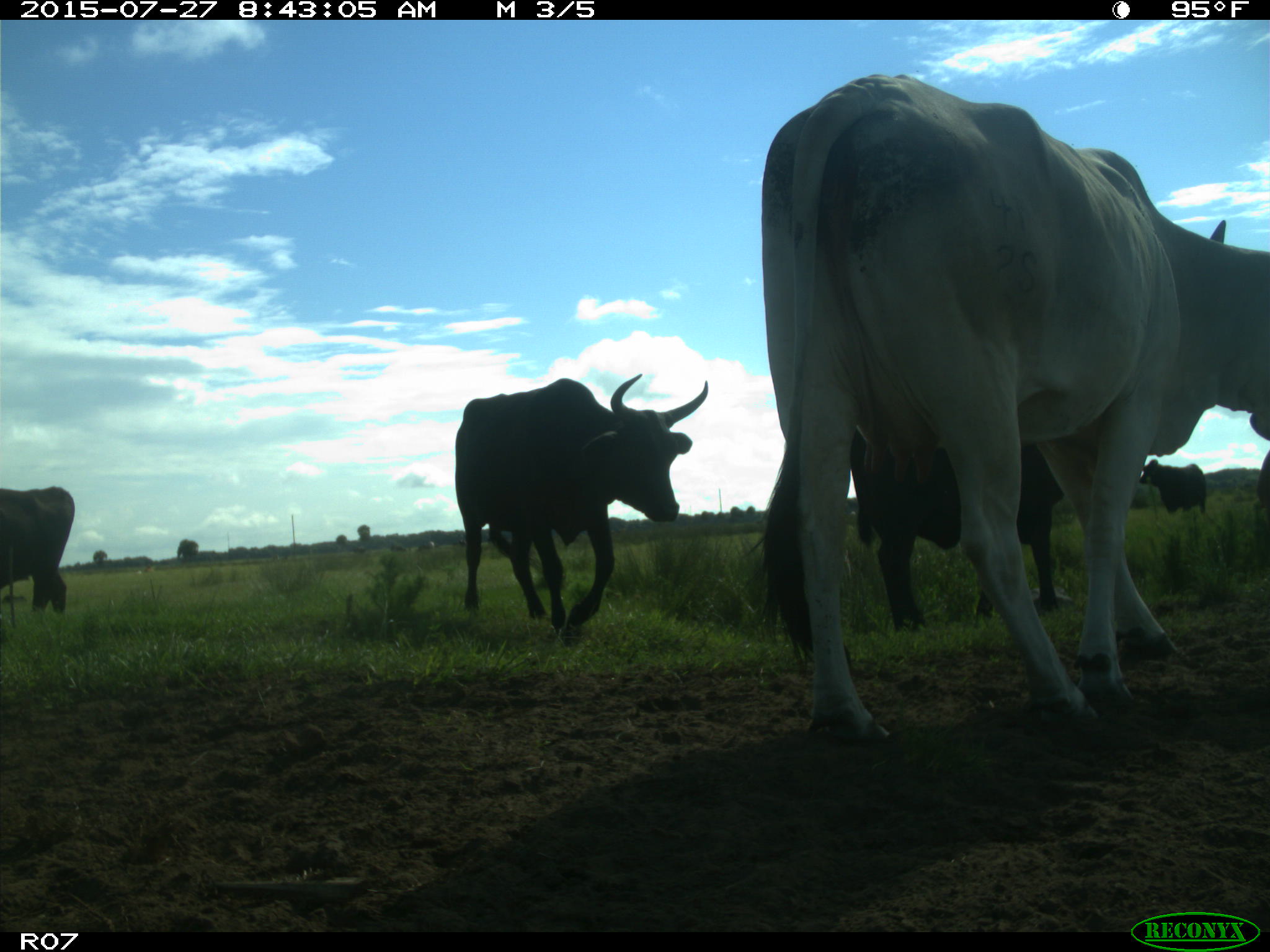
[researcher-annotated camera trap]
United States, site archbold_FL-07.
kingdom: Animalia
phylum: Chordata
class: Mammalia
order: Artiodactyla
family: Bovidae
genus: Bos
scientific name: Bos taurus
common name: domestic cow